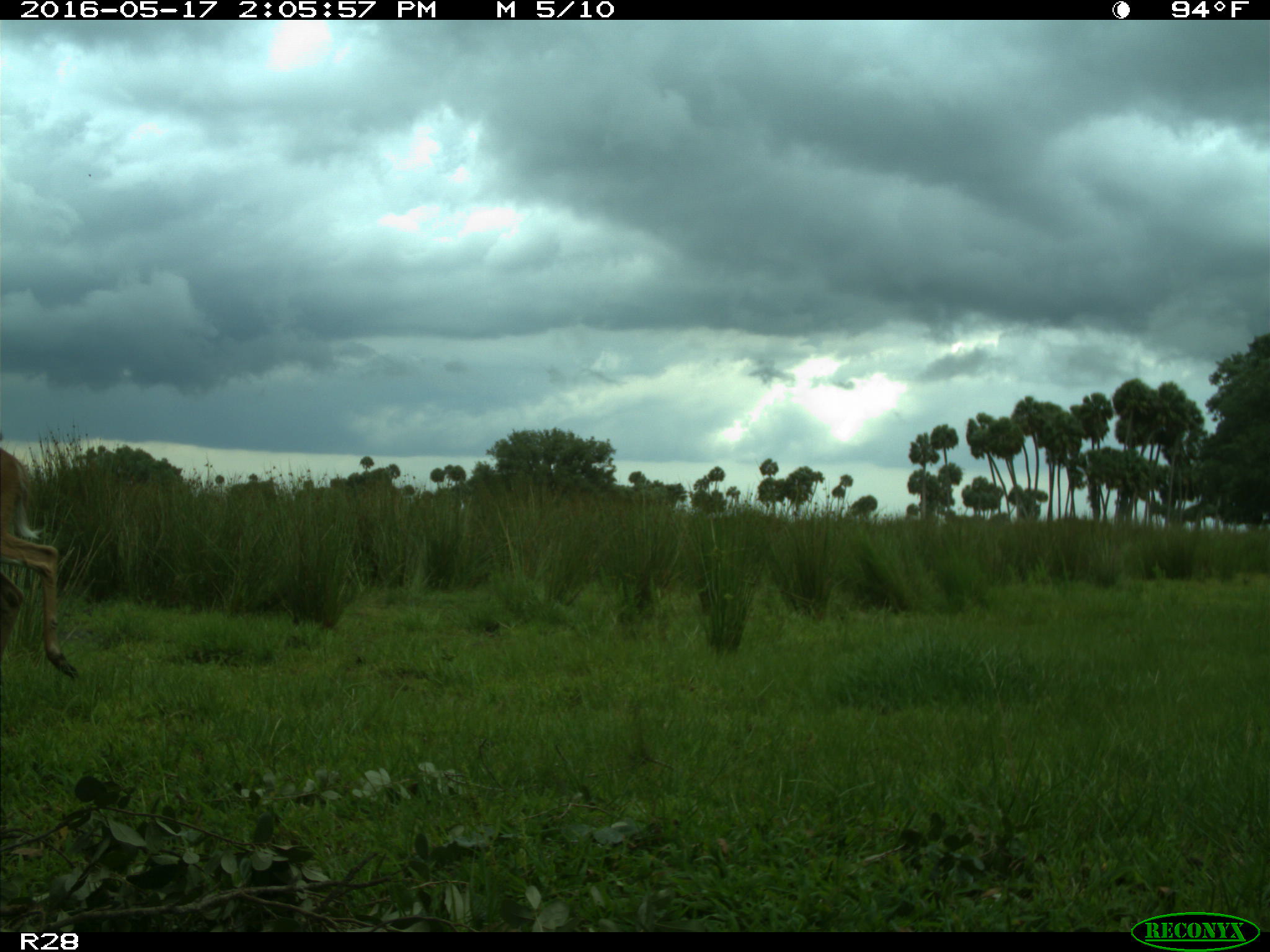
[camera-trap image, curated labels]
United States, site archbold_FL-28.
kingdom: Animalia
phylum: Chordata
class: Mammalia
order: Artiodactyla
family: Cervidae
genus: Odocoileus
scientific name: Odocoileus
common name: deer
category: unidentified deer